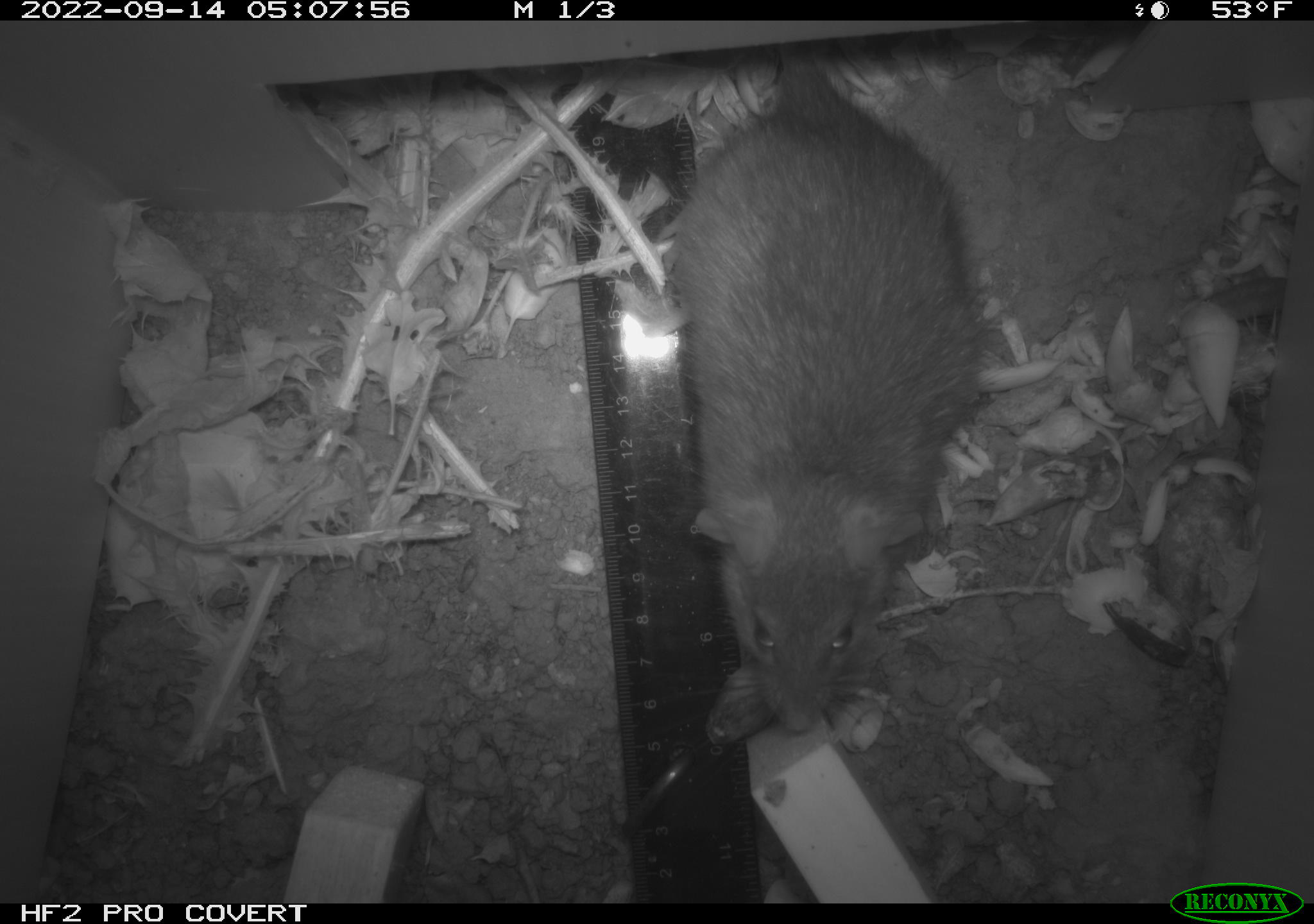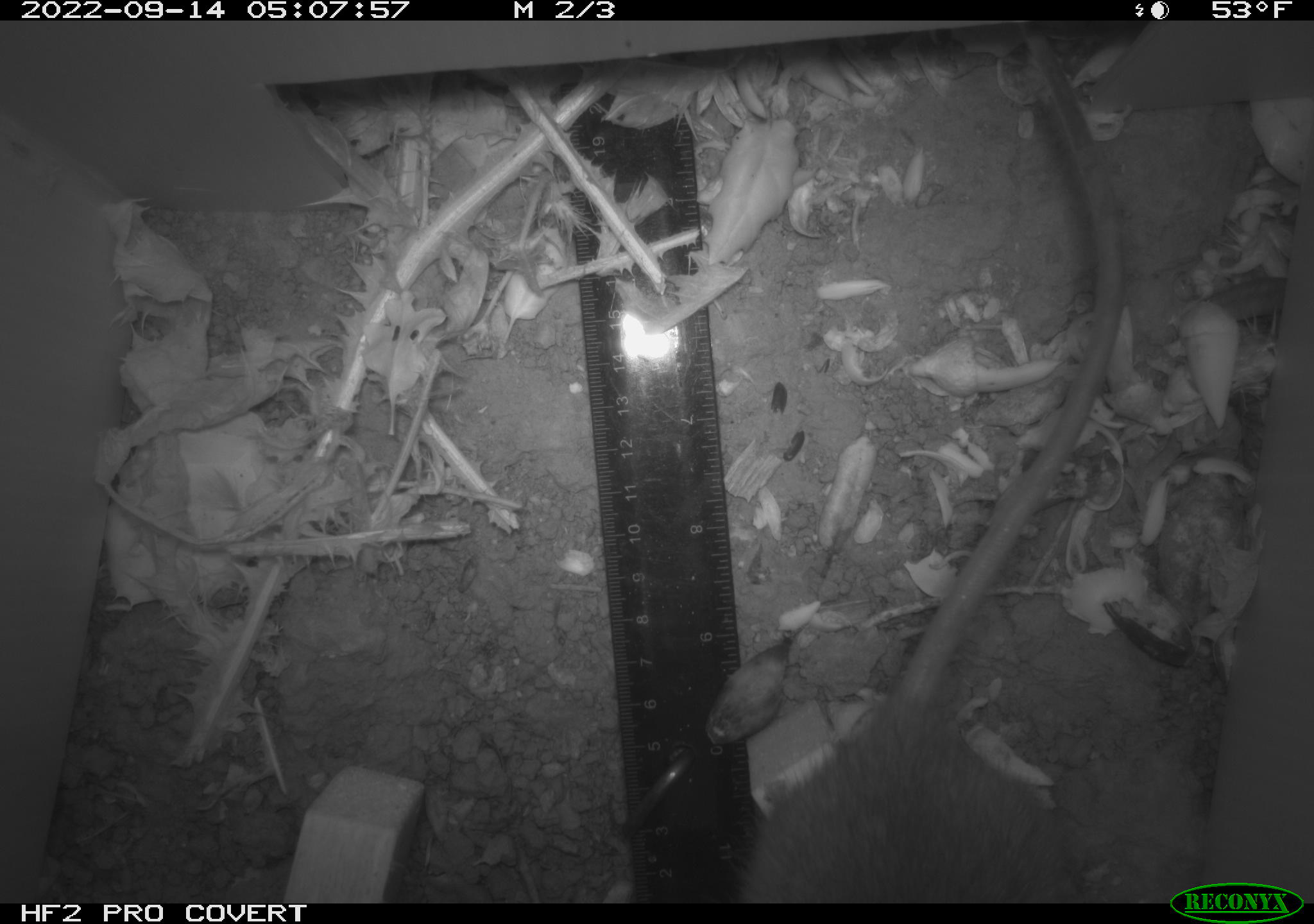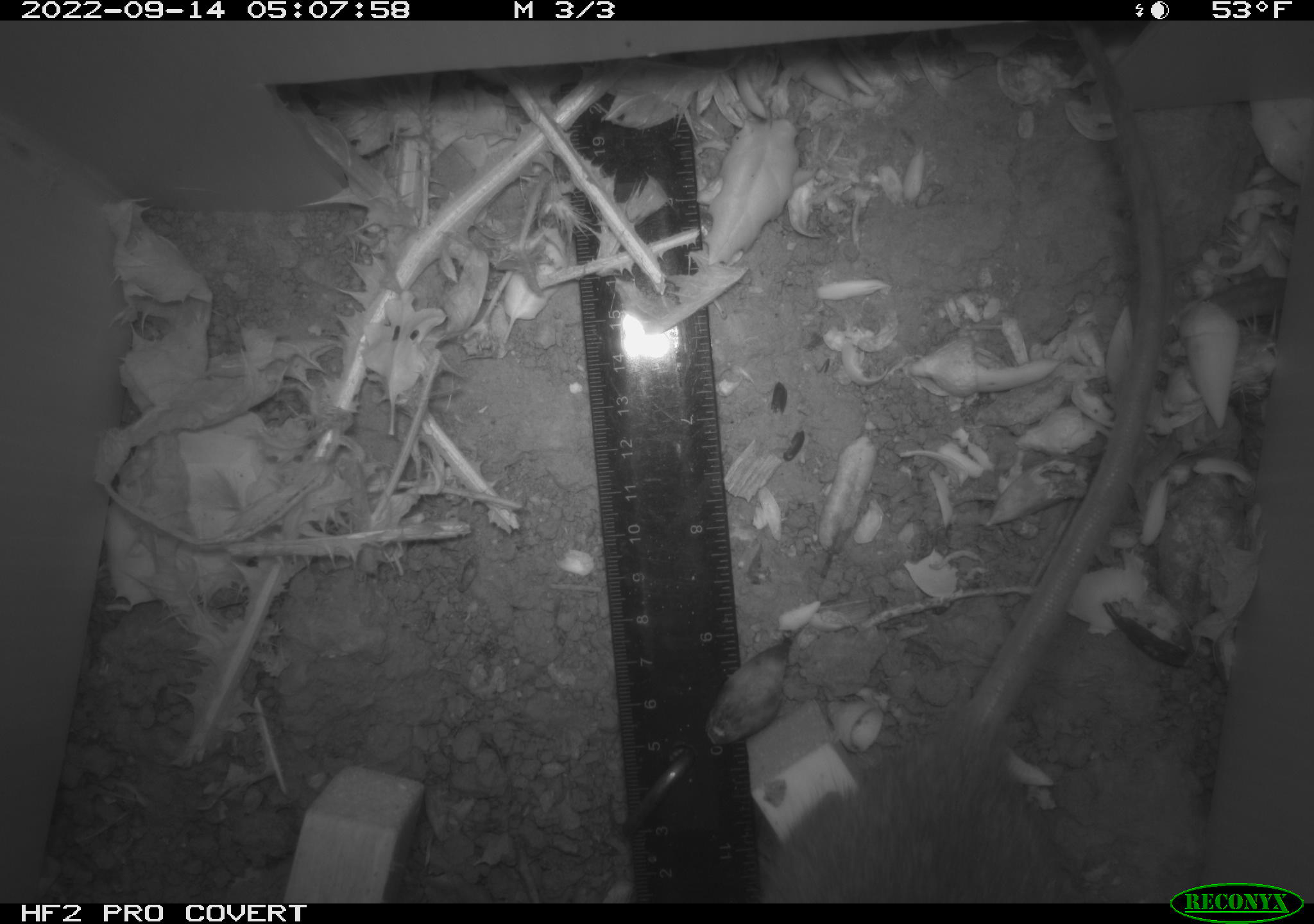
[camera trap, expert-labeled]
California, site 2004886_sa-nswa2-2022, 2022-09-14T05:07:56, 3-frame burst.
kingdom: Animalia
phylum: Chordata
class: Mammalia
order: Rodentia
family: Muridae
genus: Rattus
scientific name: Rattus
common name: rat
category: rattus species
Rattus species (rat) (Rattus).